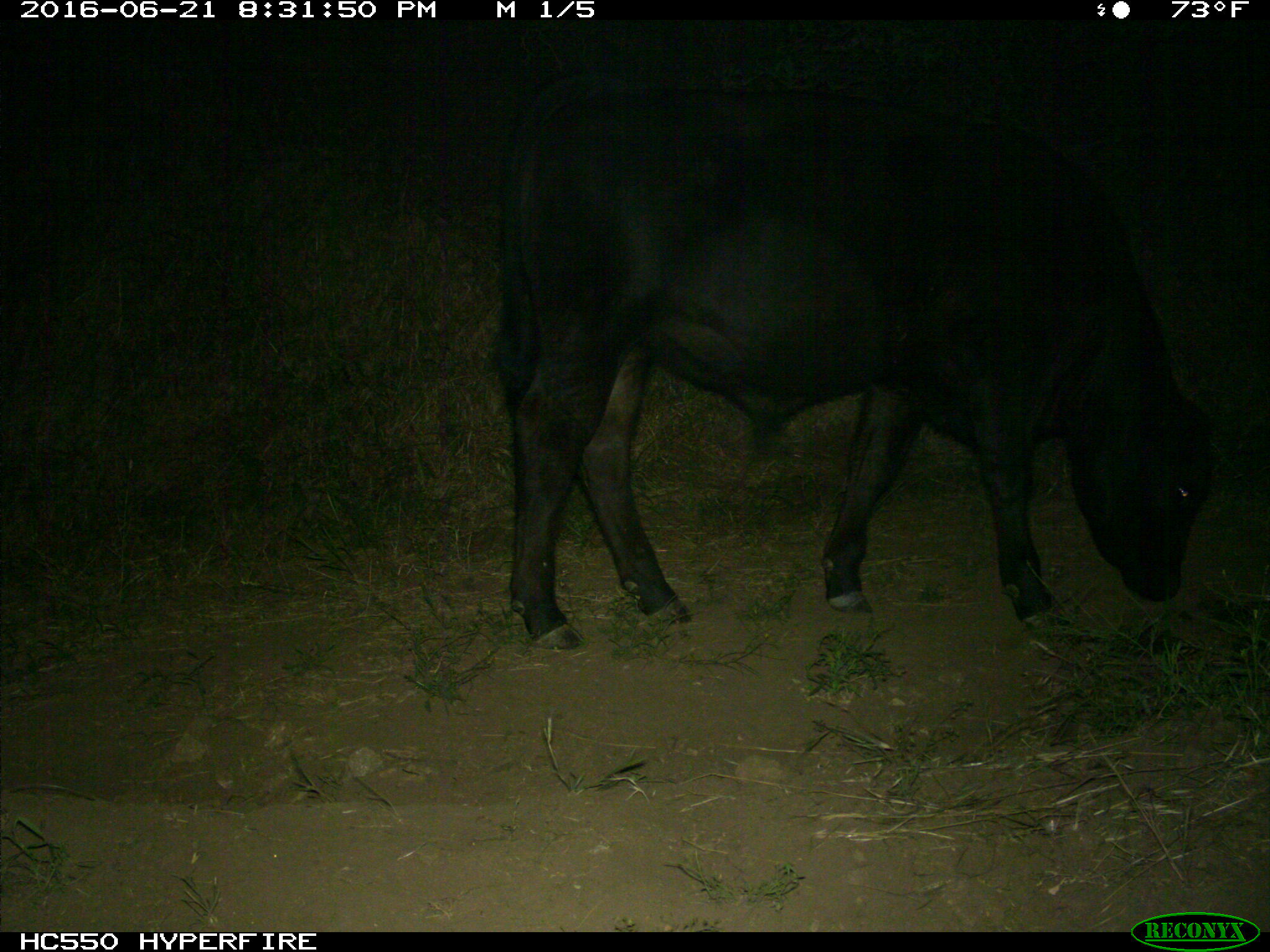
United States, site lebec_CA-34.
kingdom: Animalia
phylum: Chordata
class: Mammalia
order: Artiodactyla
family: Bovidae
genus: Bos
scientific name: Bos taurus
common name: domestic cow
Bos taurus (domestic cow).